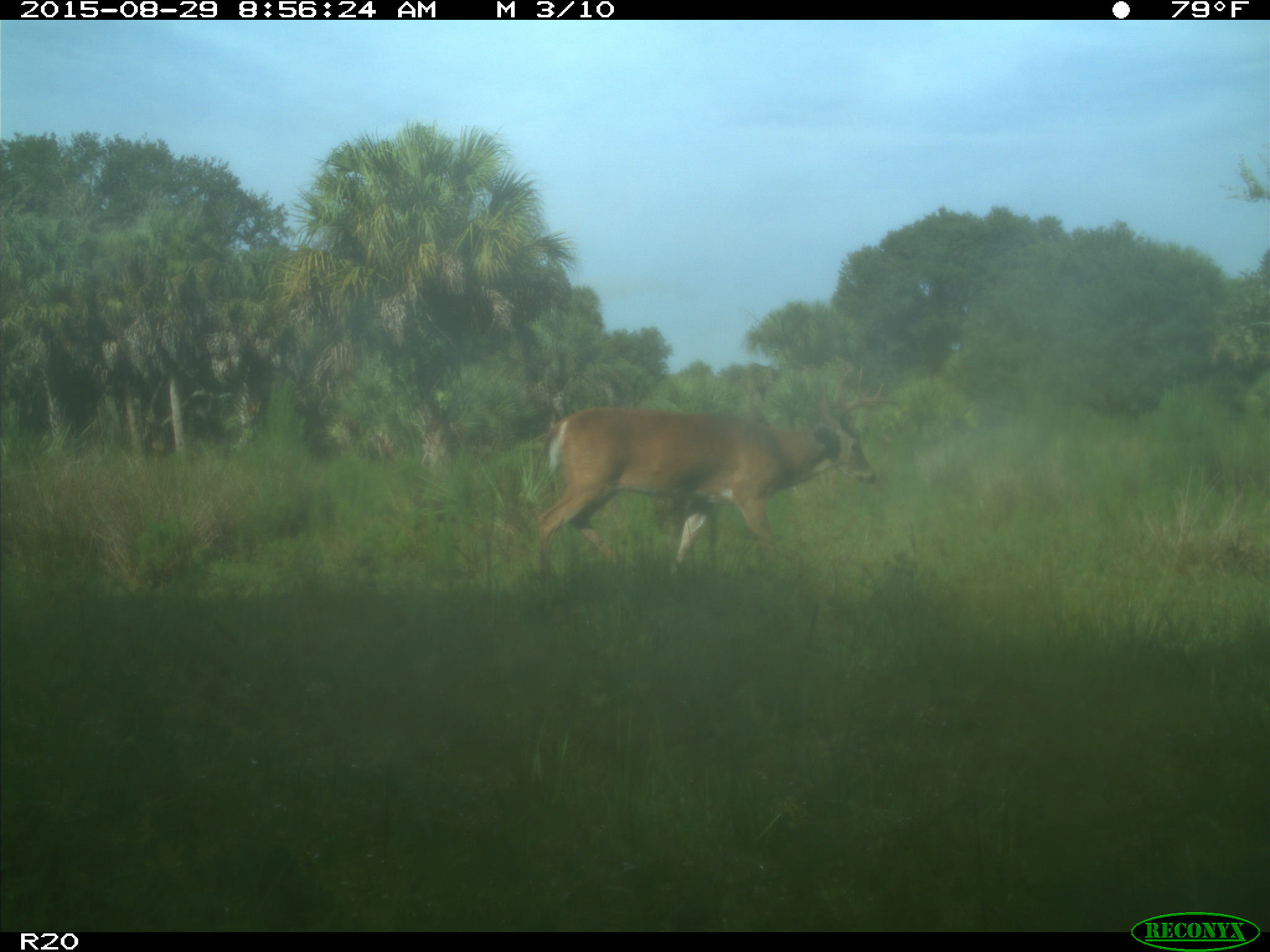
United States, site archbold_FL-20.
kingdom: Animalia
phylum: Chordata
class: Mammalia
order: Artiodactyla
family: Cervidae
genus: Odocoileus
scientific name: Odocoileus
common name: deer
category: unidentified deer